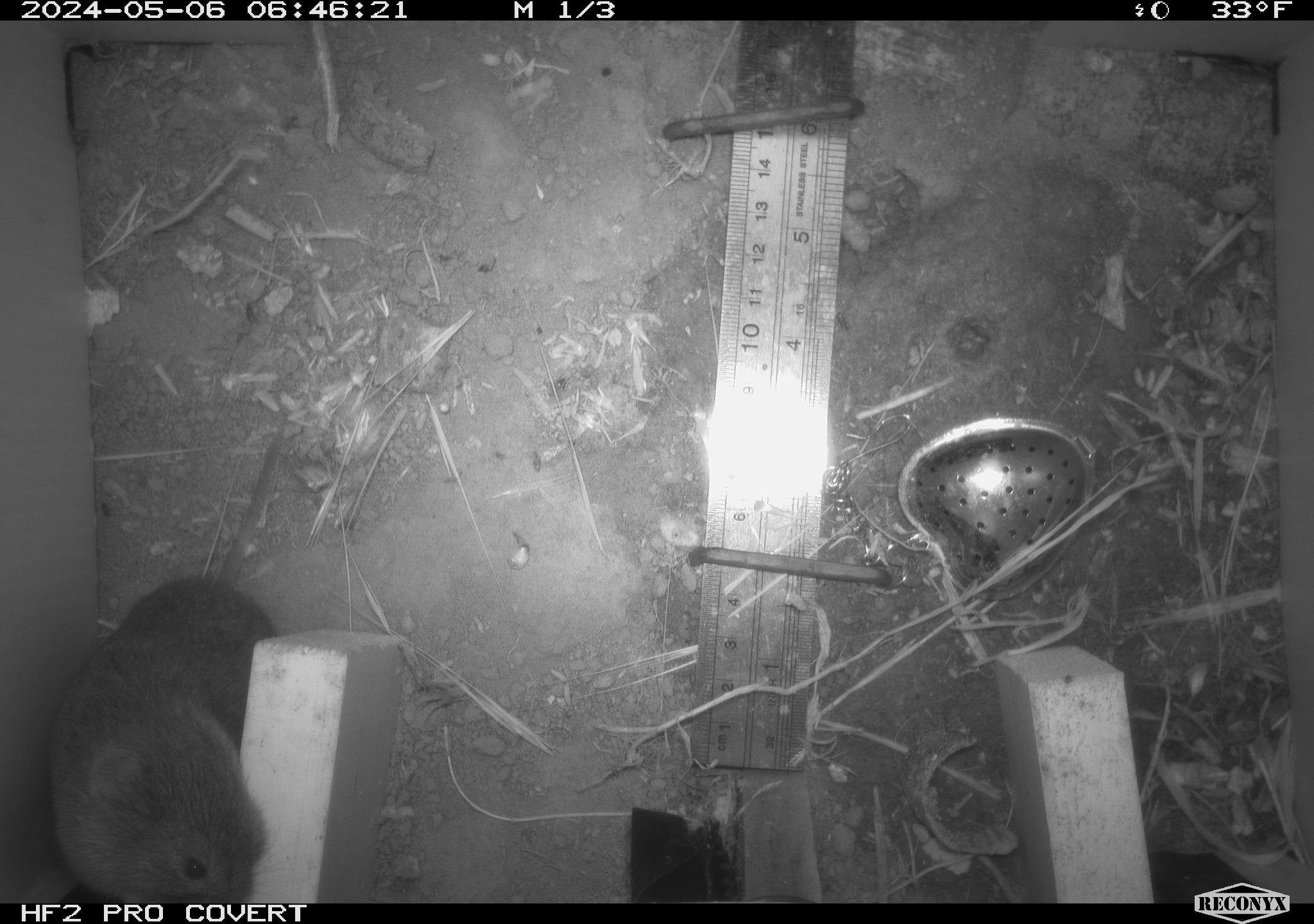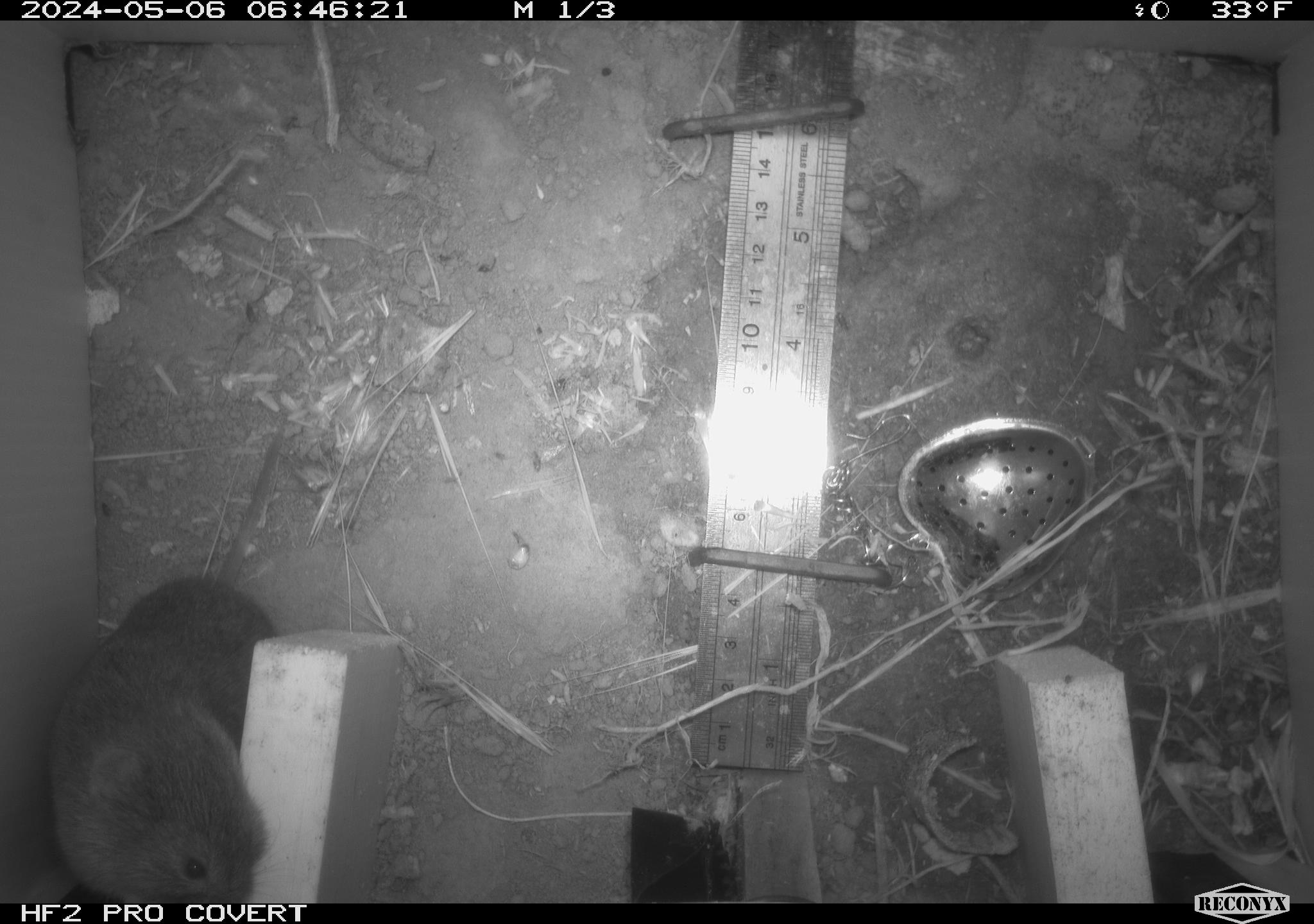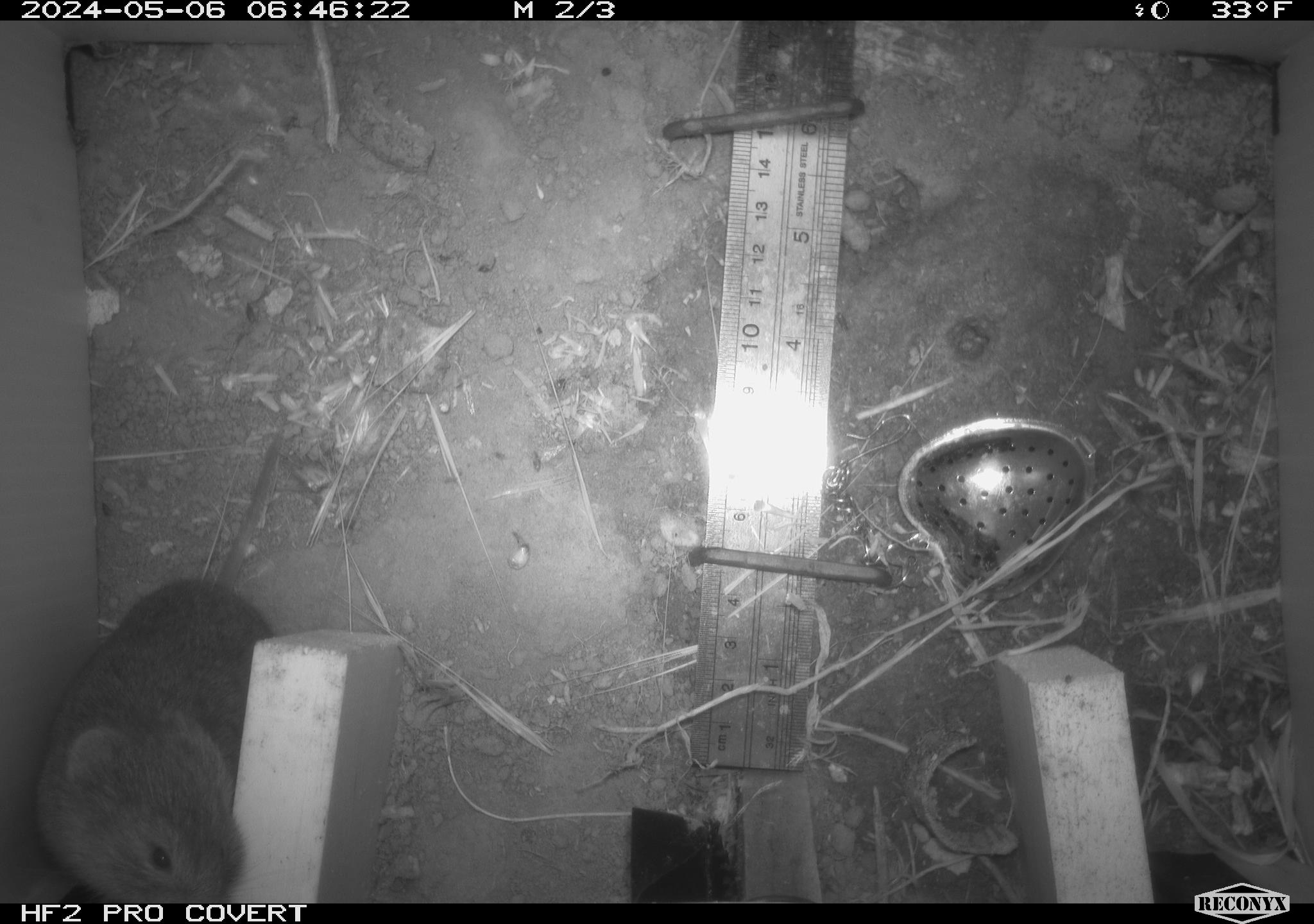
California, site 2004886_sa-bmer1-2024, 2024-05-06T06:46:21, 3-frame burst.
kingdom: Animalia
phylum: Chordata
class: Mammalia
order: Rodentia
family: Cricetidae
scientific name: Arvicolinae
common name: voles, lemmings, and muskrats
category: arvicolinae subfamily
Arvicolinae subfamily (voles, lemmings, and muskrats) (Arvicolinae).